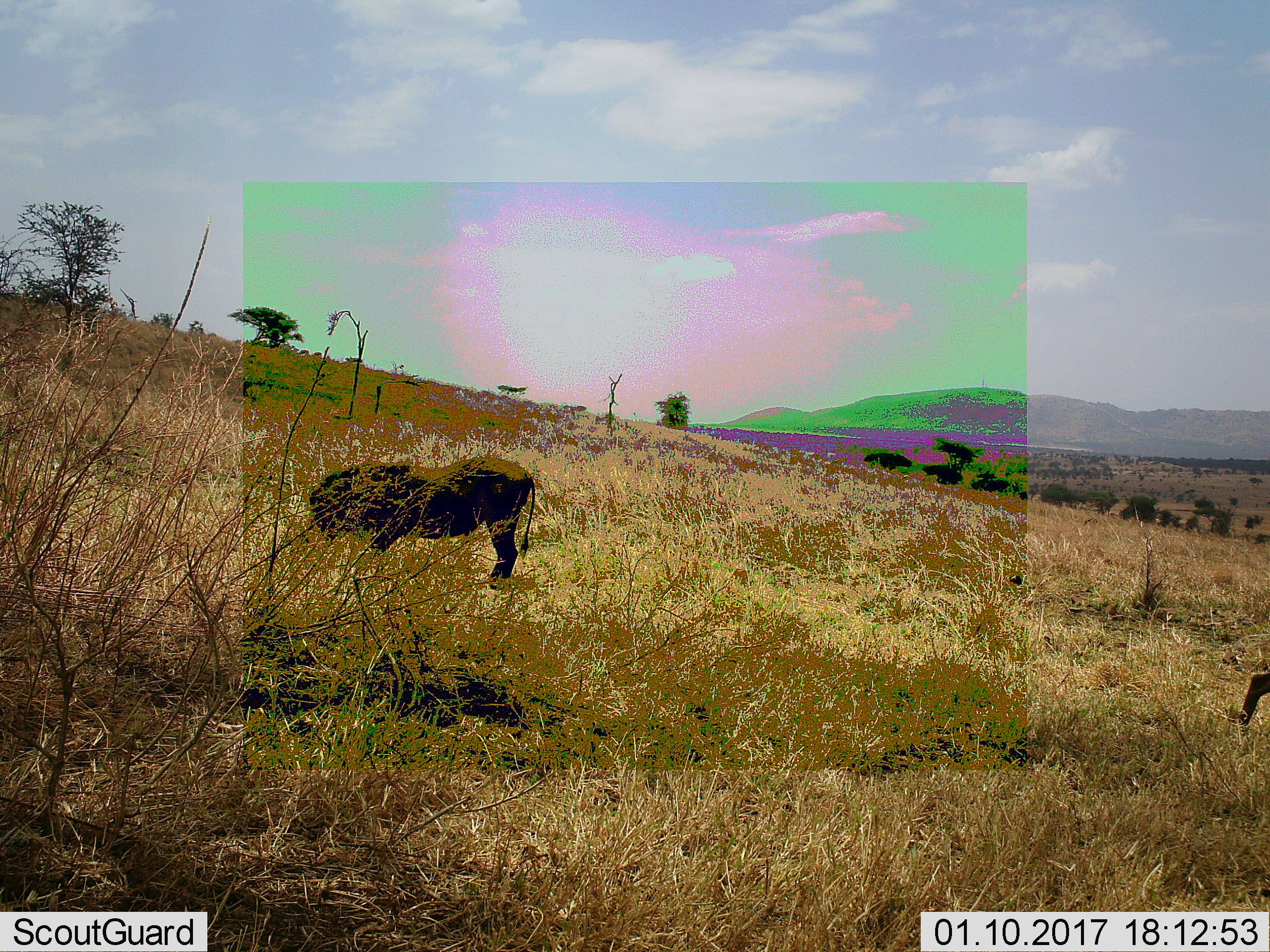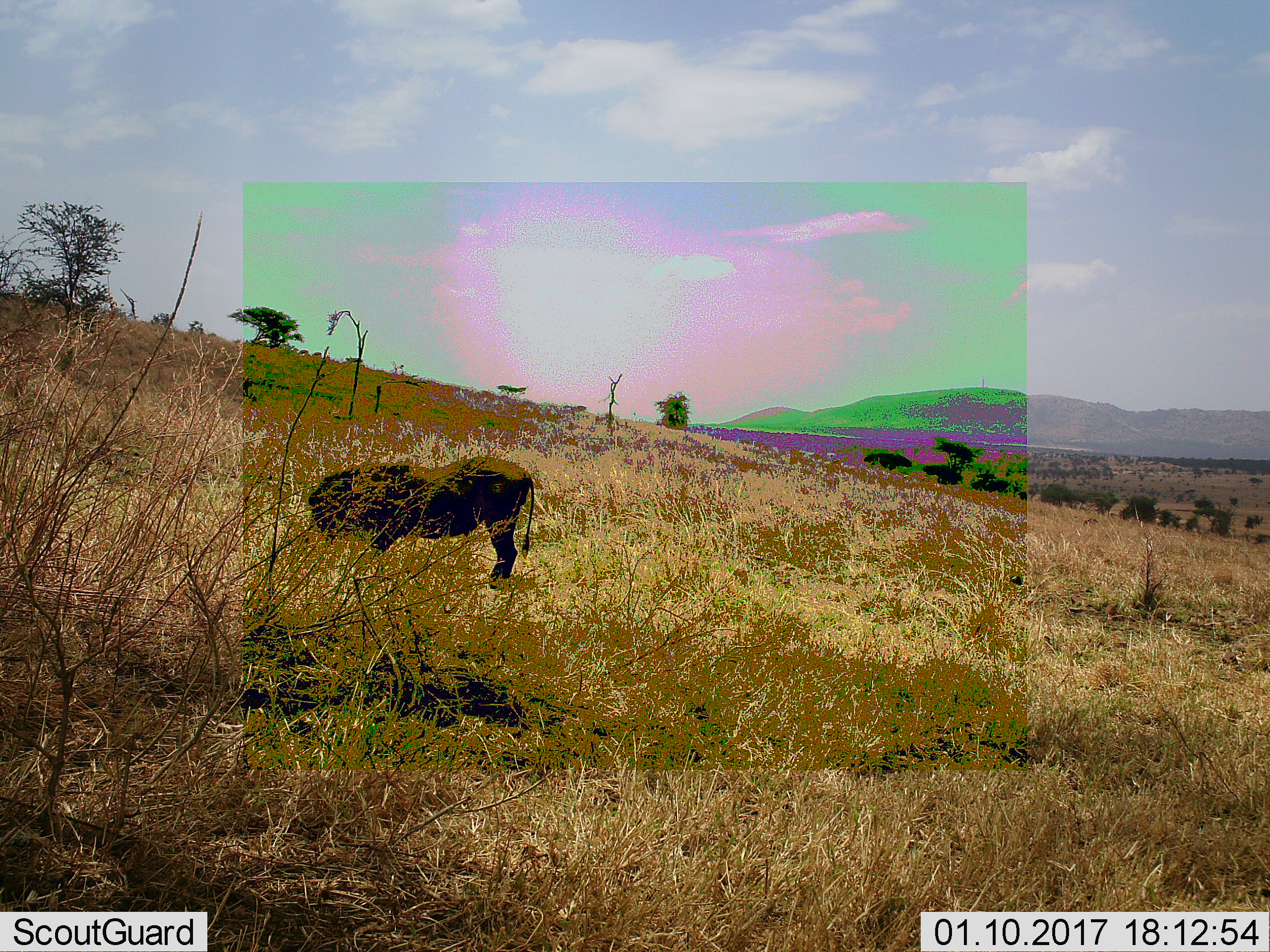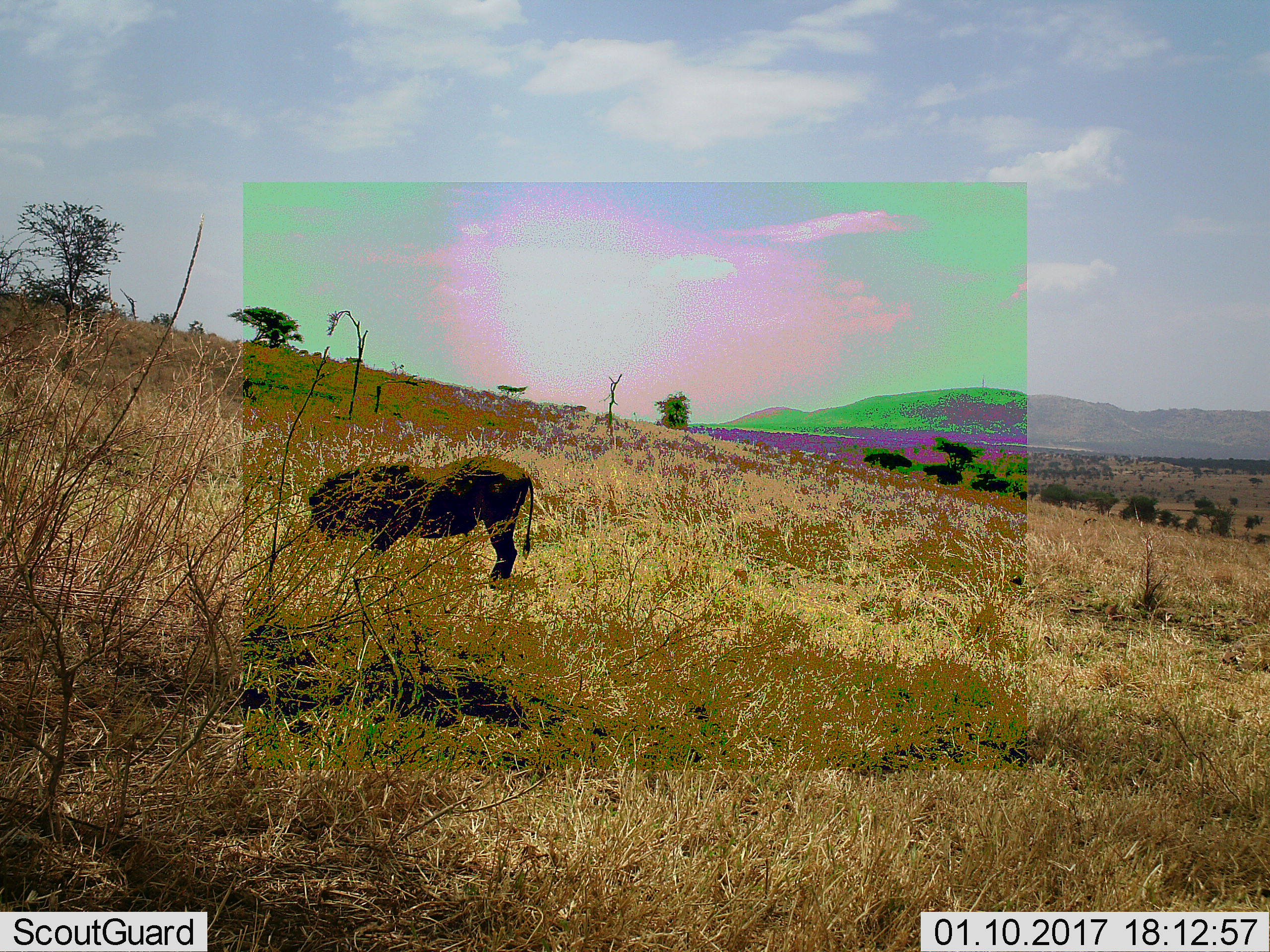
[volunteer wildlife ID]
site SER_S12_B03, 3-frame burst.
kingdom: Animalia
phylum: Chordata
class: Mammalia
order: Artiodactyla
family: Suidae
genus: Phacochoerus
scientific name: Phacochoerus africanus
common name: warthog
Warthog (Phacochoerus africanus), count 2. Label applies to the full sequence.